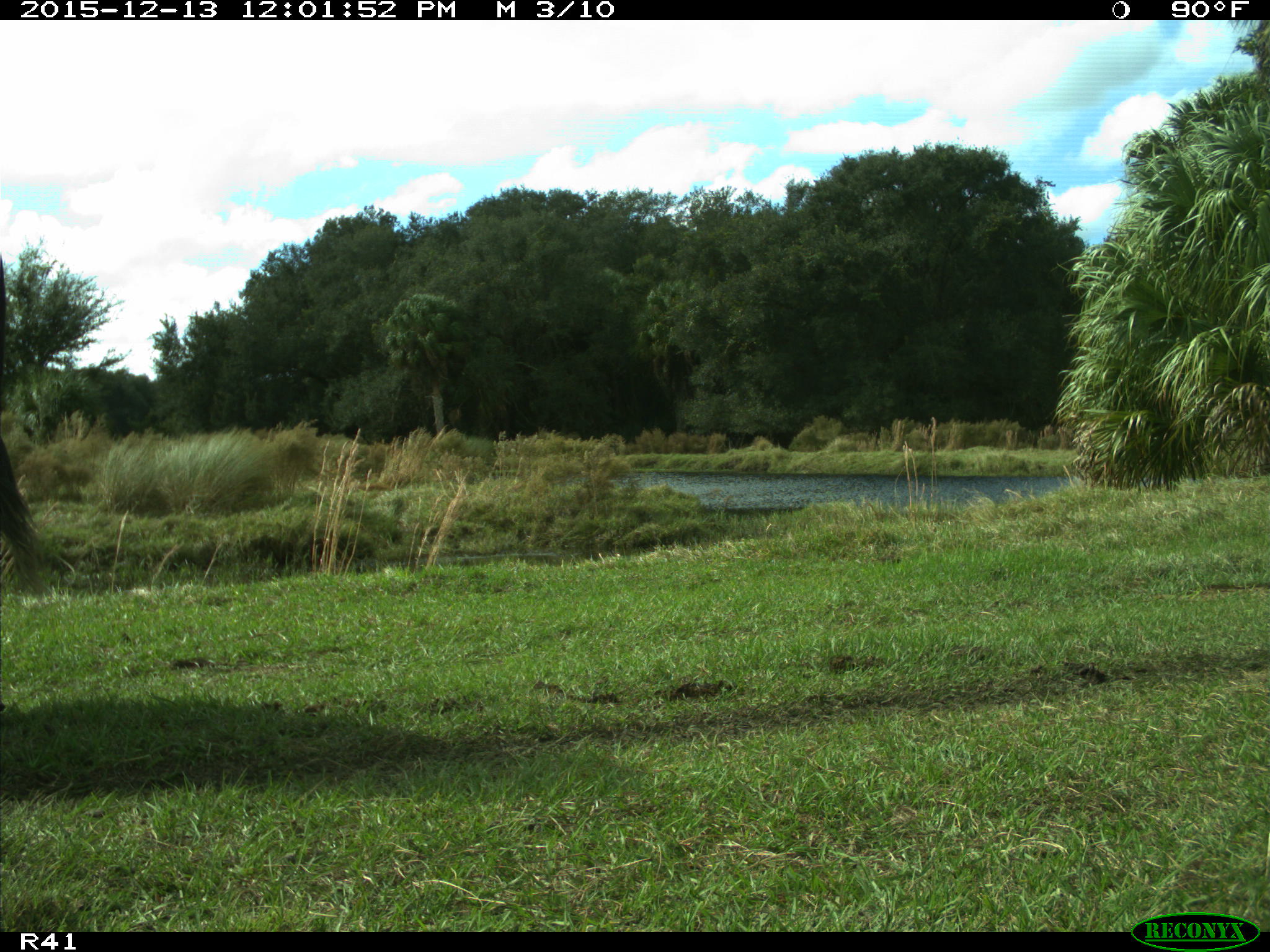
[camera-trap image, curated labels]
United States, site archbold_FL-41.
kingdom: Animalia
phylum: Chordata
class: Mammalia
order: Artiodactyla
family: Bovidae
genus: Bos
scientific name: Bos taurus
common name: domestic cow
Bos taurus (domestic cow).